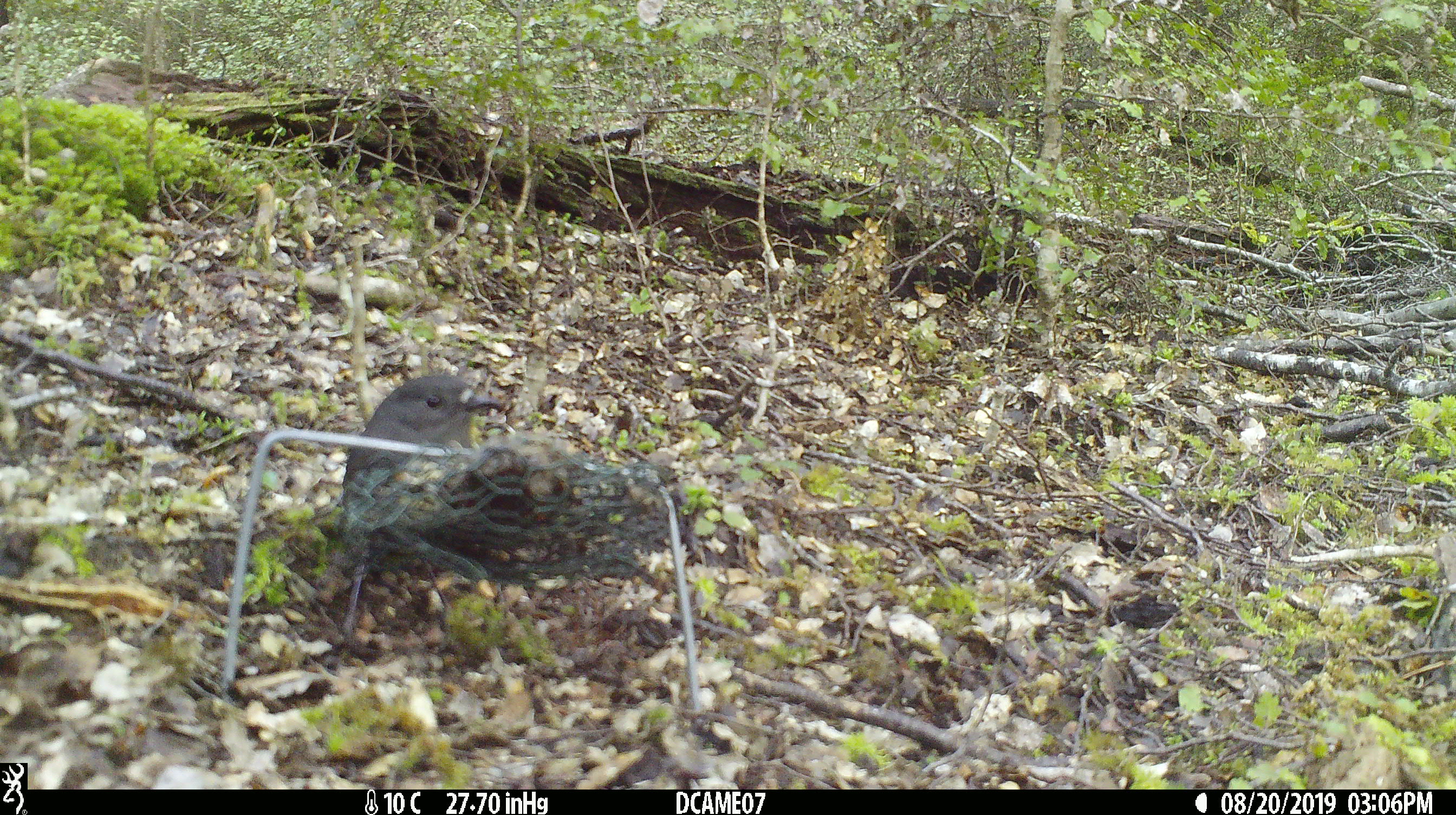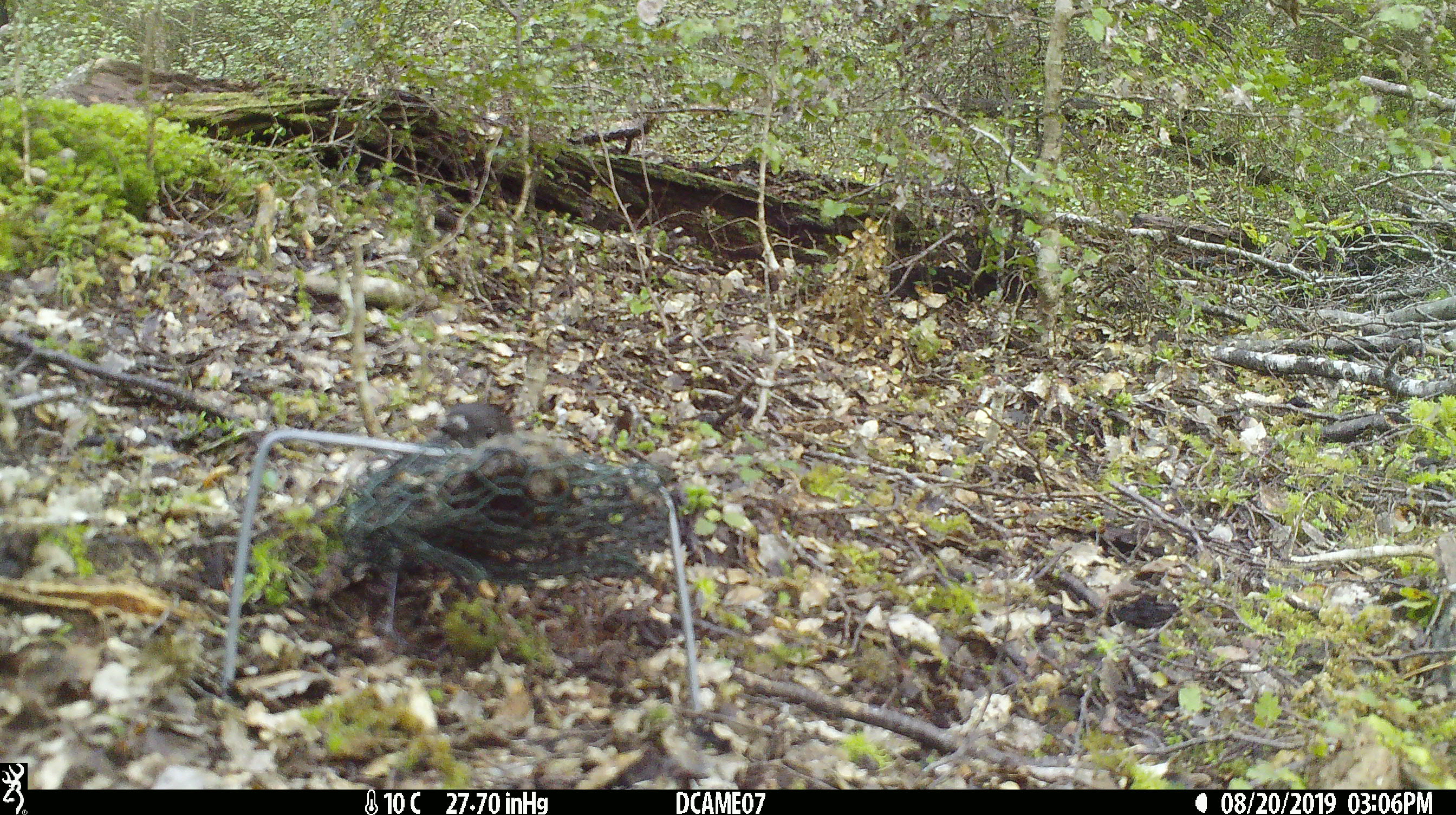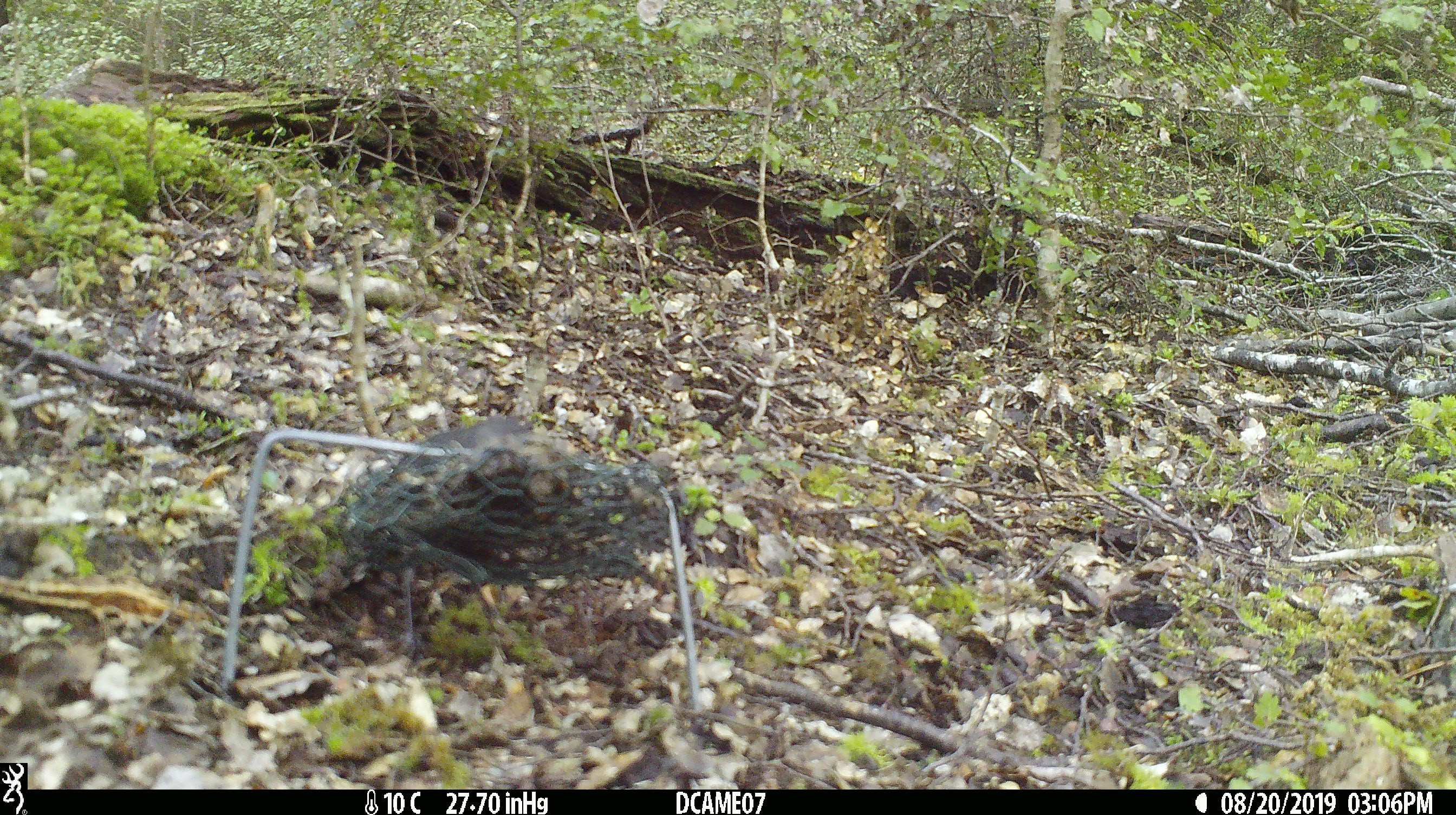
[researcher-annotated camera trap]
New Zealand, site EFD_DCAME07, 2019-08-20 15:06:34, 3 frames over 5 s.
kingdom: Animalia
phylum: Chordata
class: Aves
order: Passeriformes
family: Petroicidae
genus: Petroica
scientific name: Petroica australis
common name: new zealand robin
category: robin